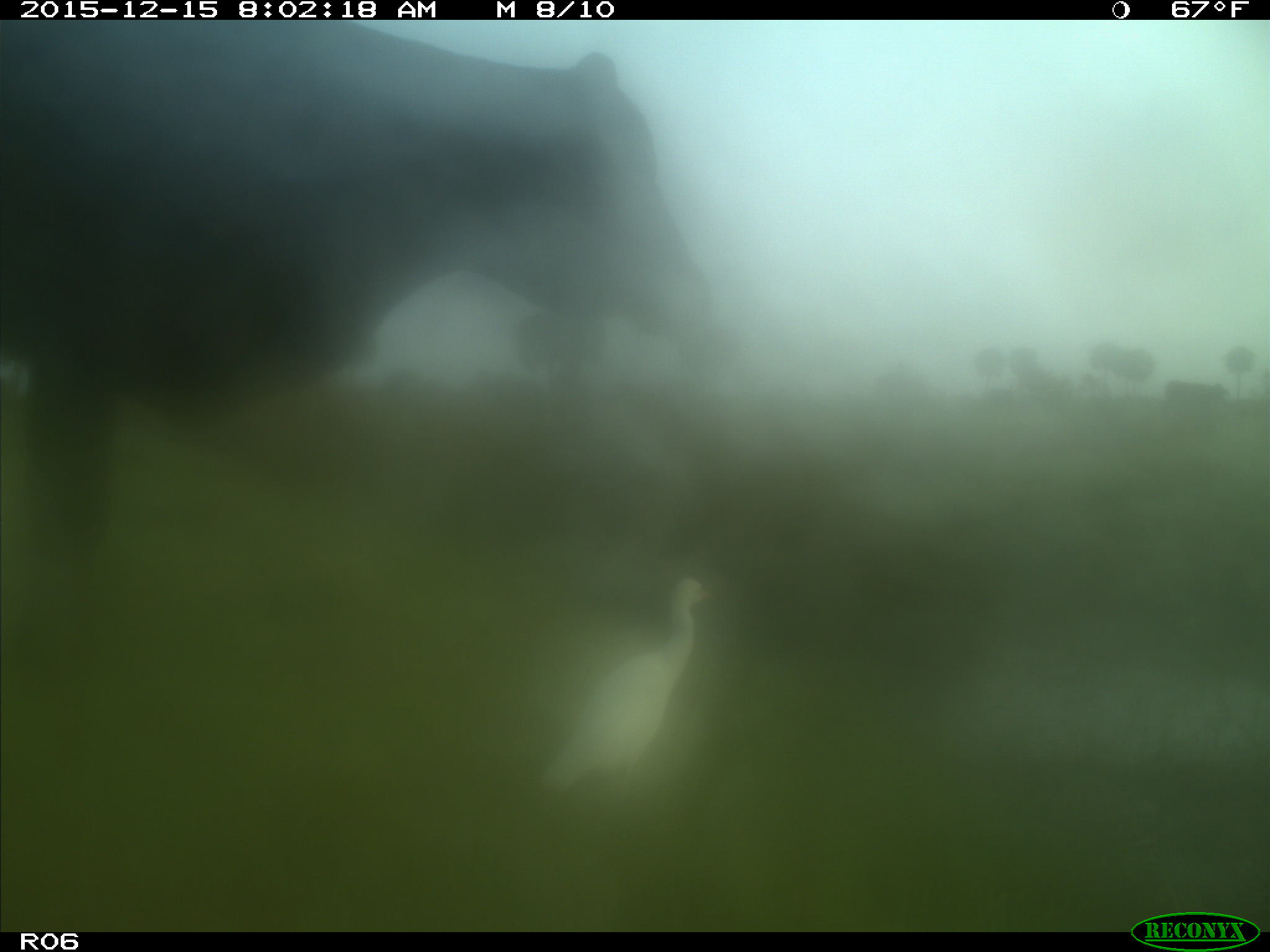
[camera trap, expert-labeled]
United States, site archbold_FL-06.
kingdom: Animalia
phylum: Chordata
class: Mammalia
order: Artiodactyla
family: Bovidae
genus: Bos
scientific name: Bos taurus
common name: domestic cow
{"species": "Bos taurus (domestic cow)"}